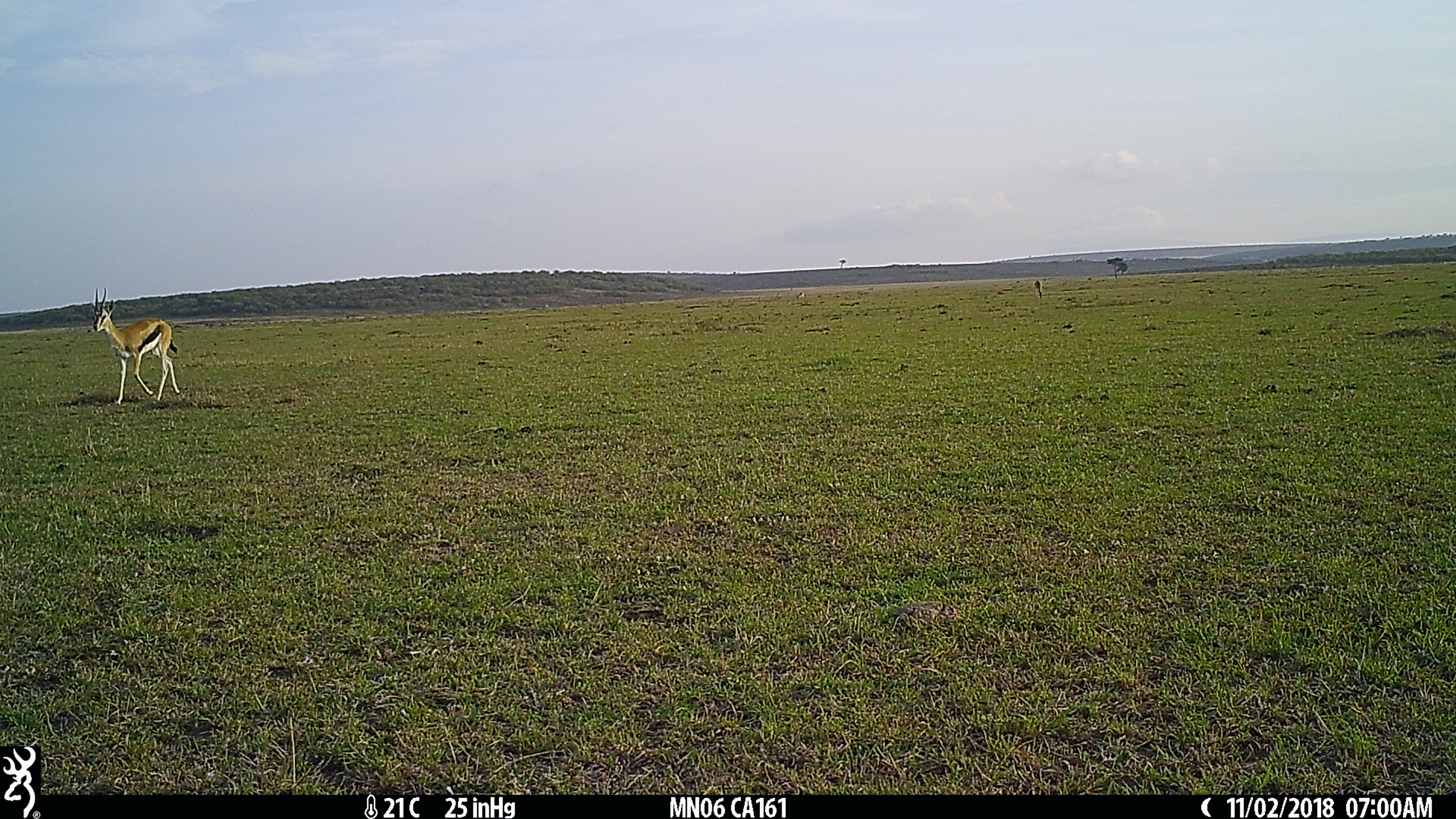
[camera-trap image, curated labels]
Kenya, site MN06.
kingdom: Animalia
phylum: Chordata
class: Mammalia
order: Artiodactyla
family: Bovidae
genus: Eudorcas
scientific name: Eudorcas thomsonii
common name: thomon's gazelle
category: gazelle thomsons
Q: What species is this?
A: Gazelle thomsons (thomon's gazelle) (Eudorcas thomsonii).